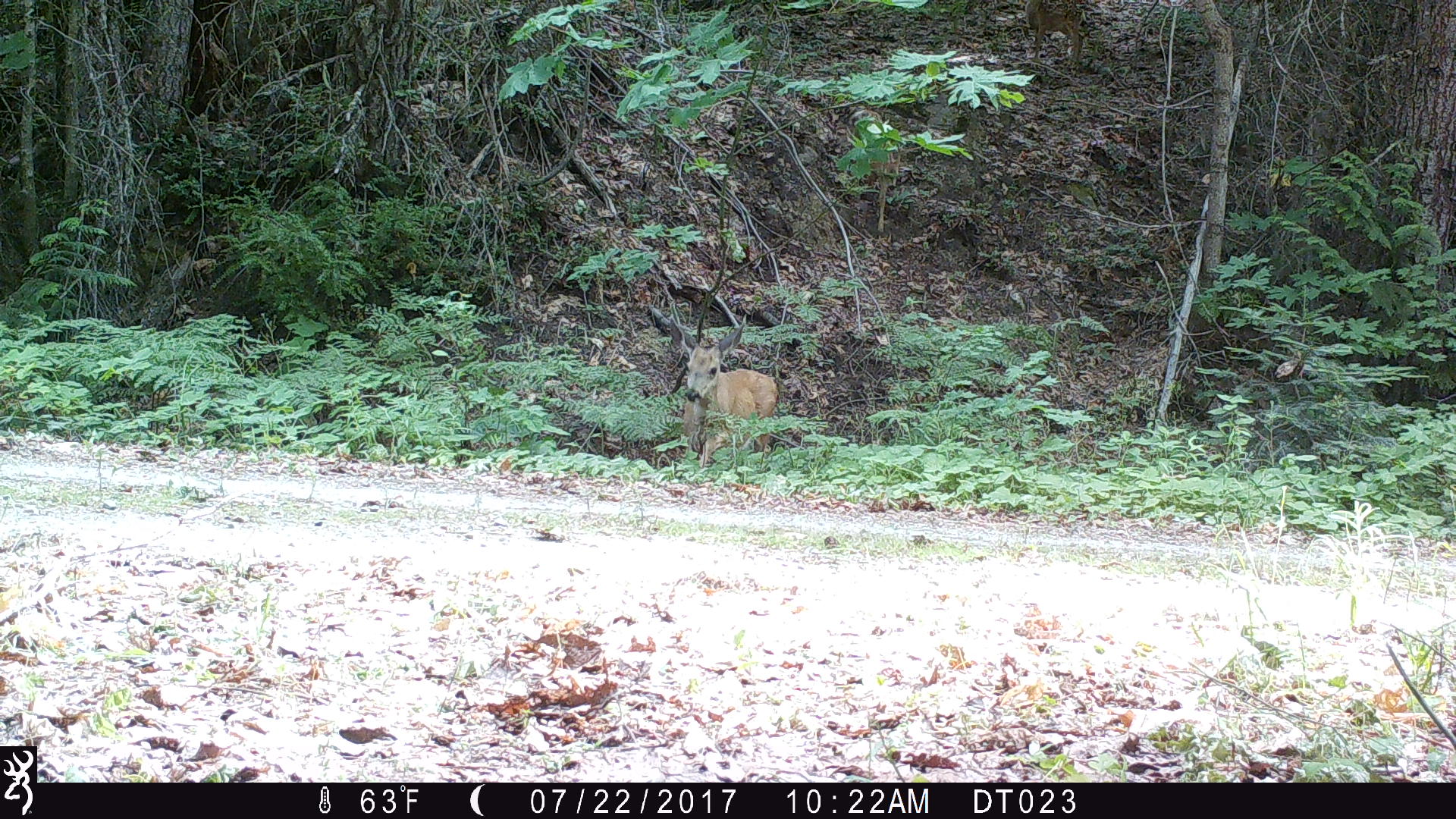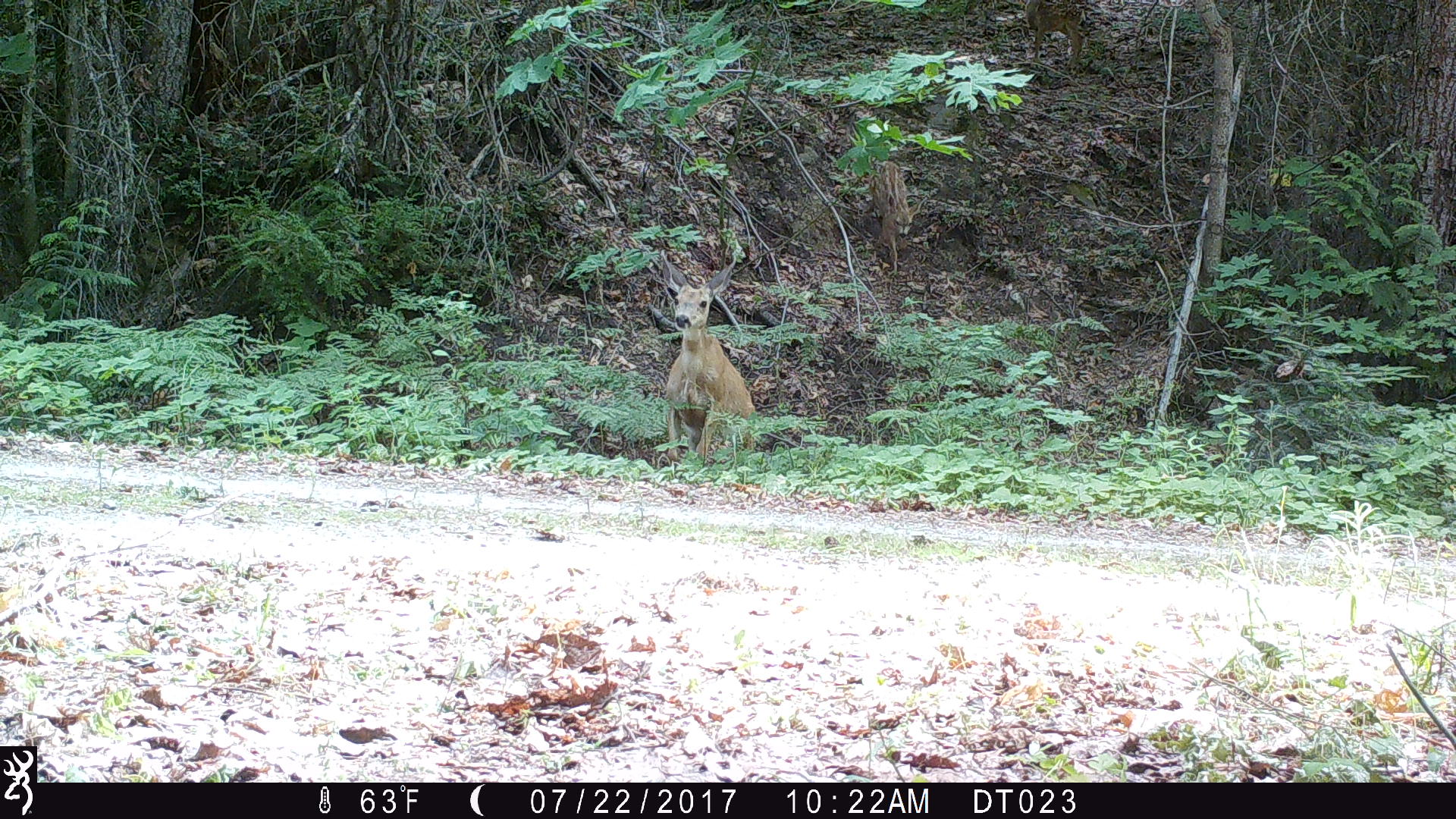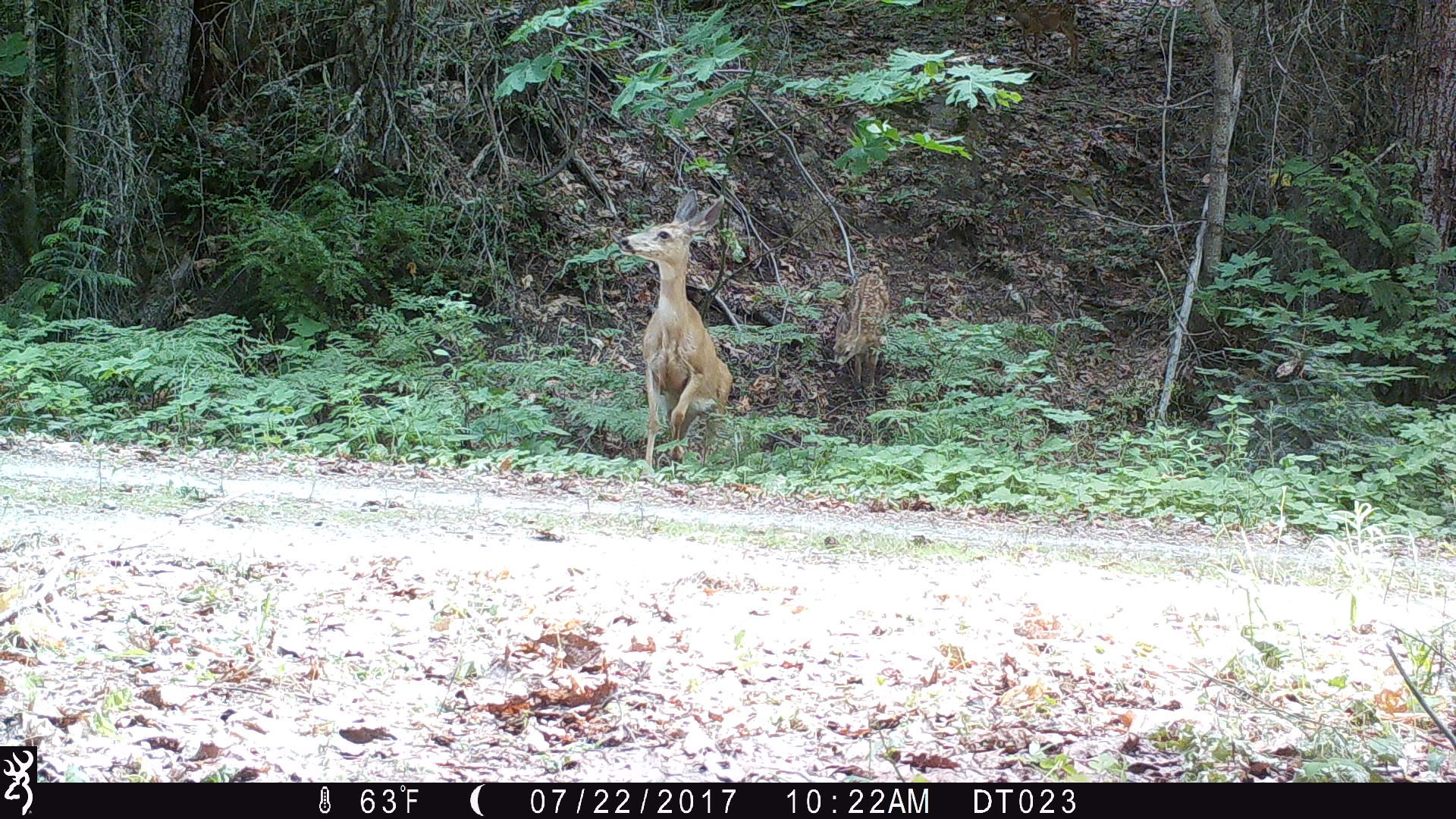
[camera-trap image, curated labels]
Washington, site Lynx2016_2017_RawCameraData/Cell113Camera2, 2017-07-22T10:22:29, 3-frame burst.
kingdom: Animalia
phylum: Chordata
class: Mammalia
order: Artiodactyla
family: Cervidae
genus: Odocoileus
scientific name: Odocoileus hemionus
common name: mule deer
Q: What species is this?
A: Odocoileus hemionus (mule deer).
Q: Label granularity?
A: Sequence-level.